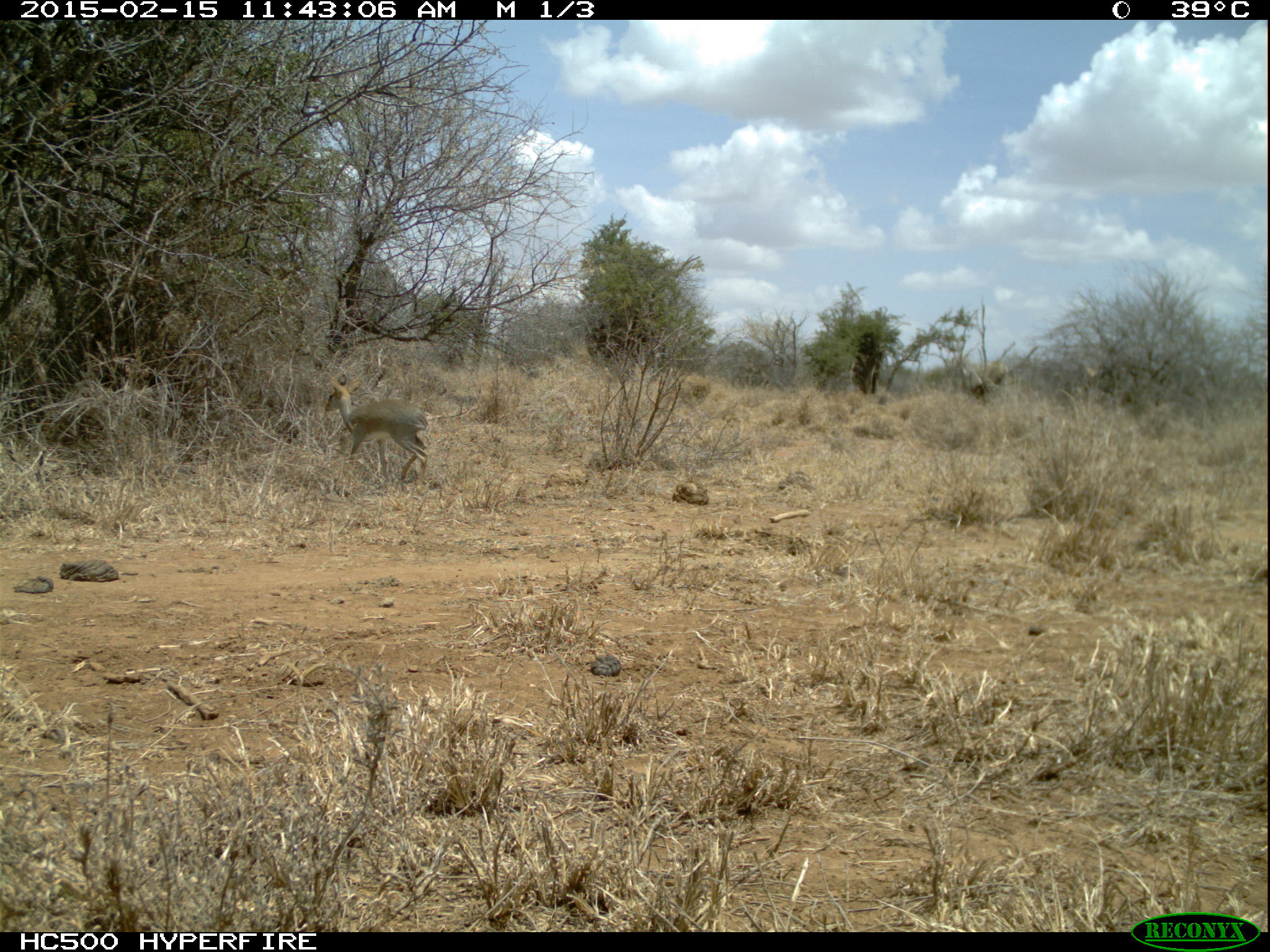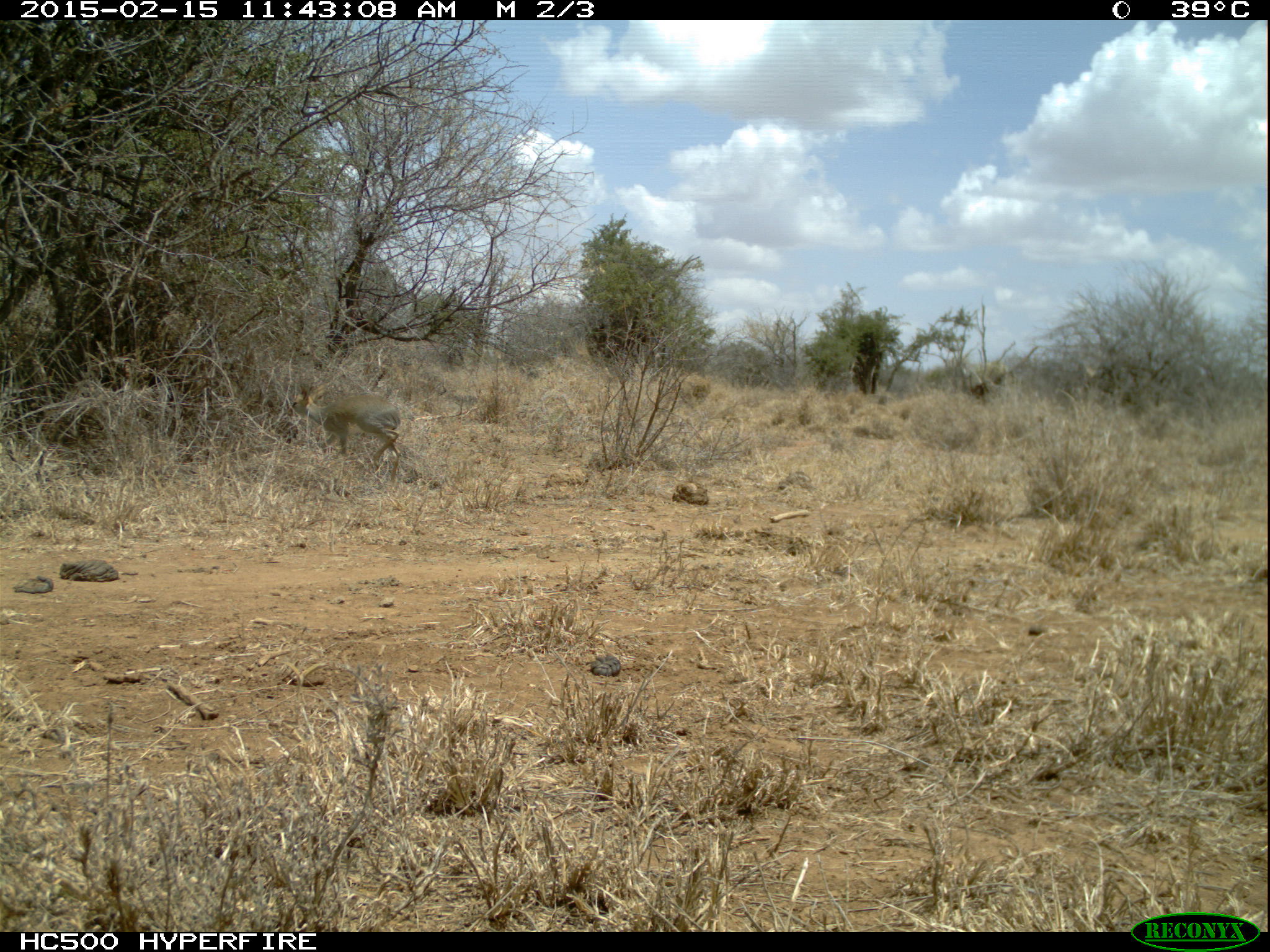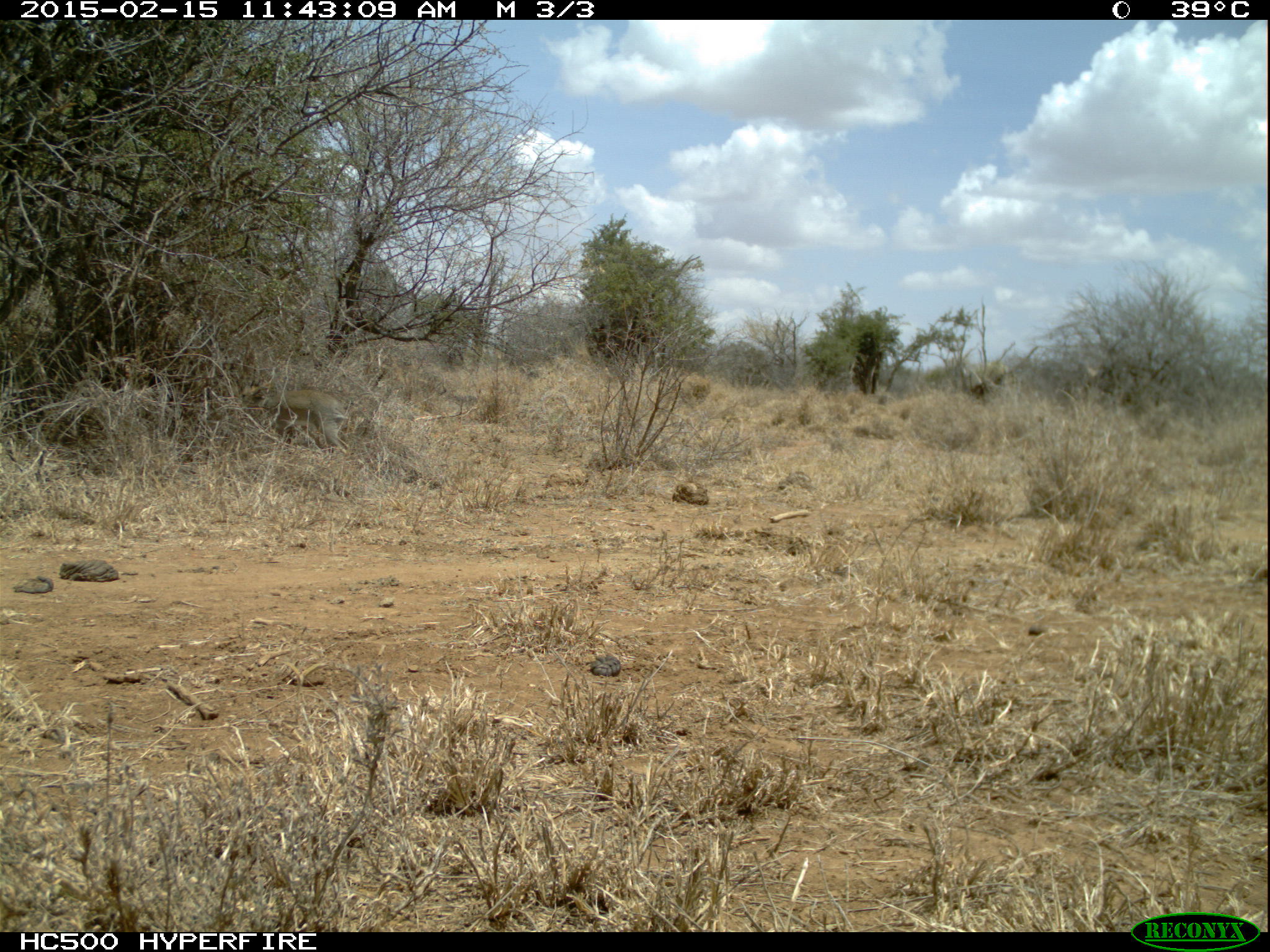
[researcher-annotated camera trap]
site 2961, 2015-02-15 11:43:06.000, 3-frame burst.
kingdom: Animalia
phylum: Chordata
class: Mammalia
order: Artiodactyla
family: Bovidae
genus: Madoqua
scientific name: Madoqua guentheri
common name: günther's dik-dik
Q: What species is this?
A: Madoqua guentheri (günther's dik-dik).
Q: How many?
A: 1.